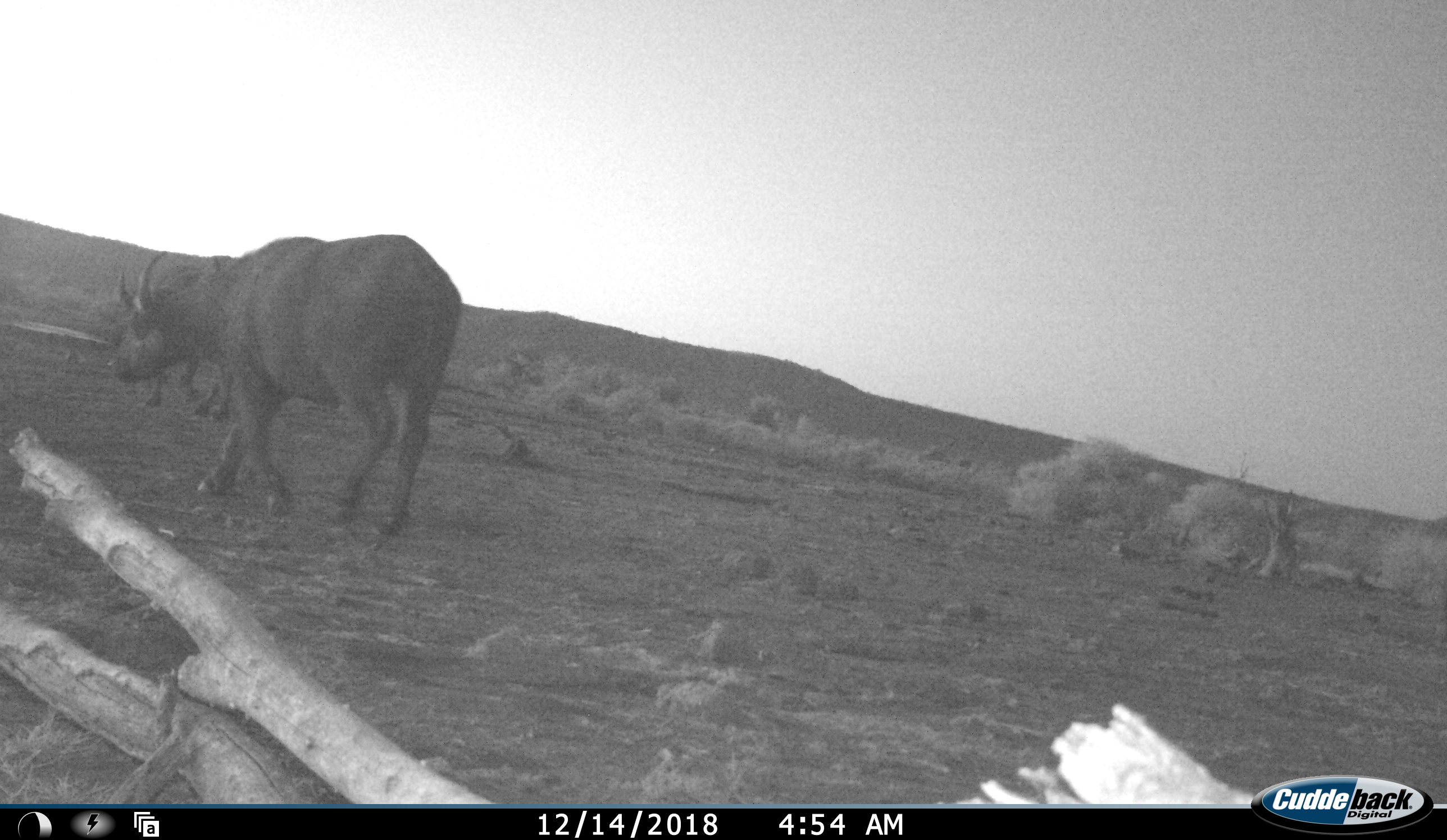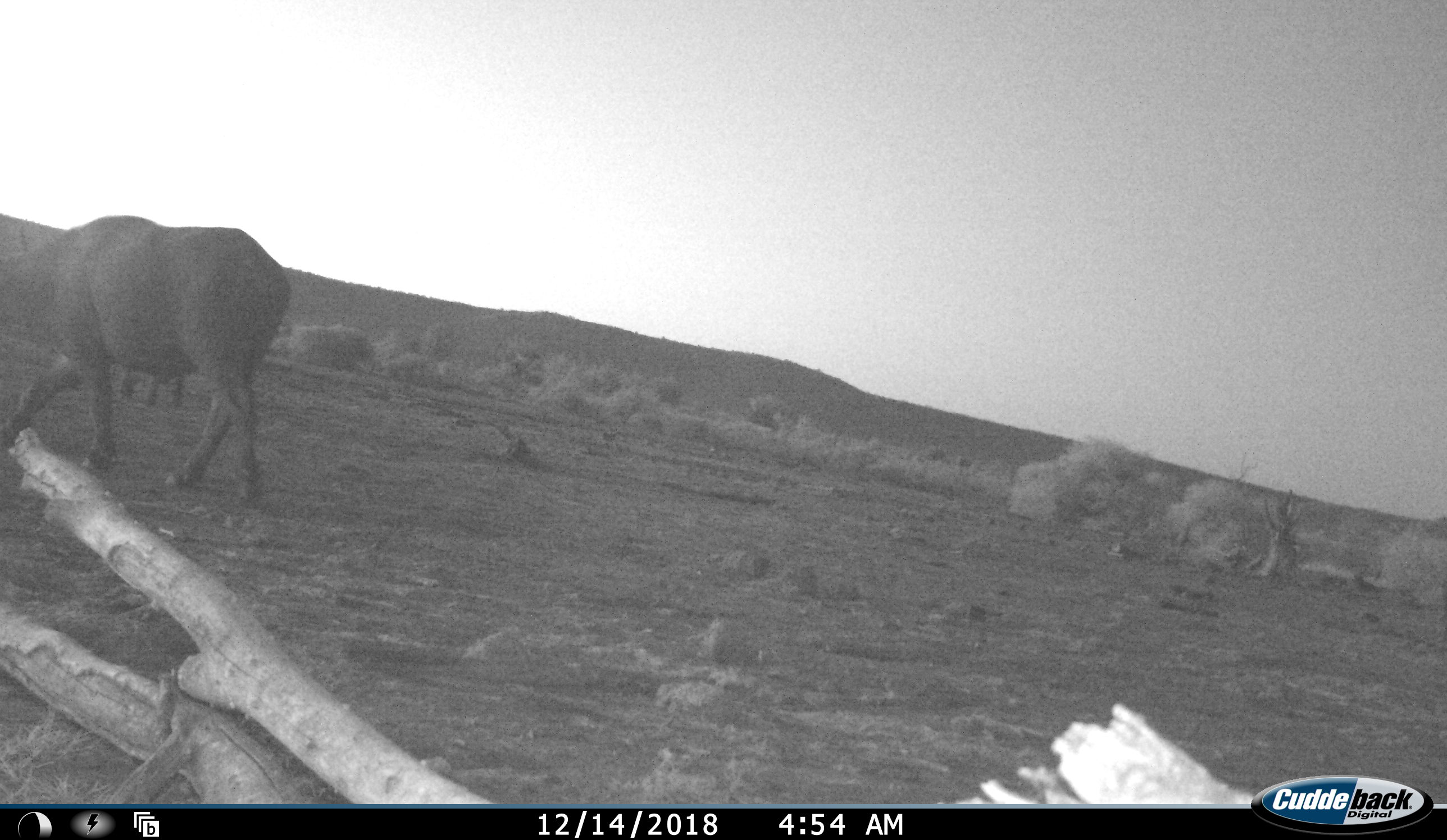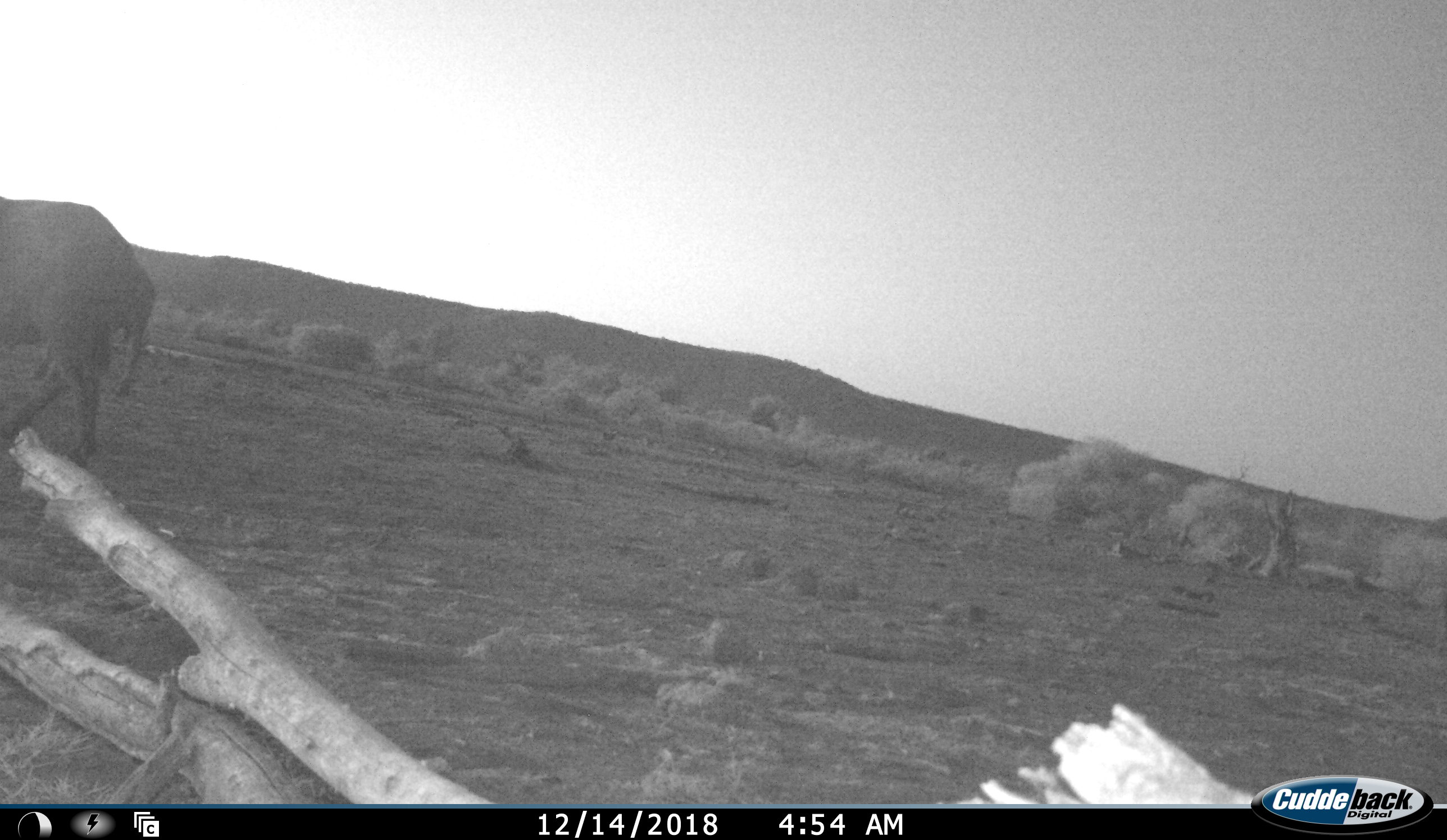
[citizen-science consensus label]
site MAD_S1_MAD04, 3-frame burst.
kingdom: Animalia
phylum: Chordata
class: Mammalia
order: Artiodactyla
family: Bovidae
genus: Syncerus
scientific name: Syncerus caffer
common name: african buffalo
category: buffalo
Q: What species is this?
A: Buffalo (african buffalo) (Syncerus caffer).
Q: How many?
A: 2.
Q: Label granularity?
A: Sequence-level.